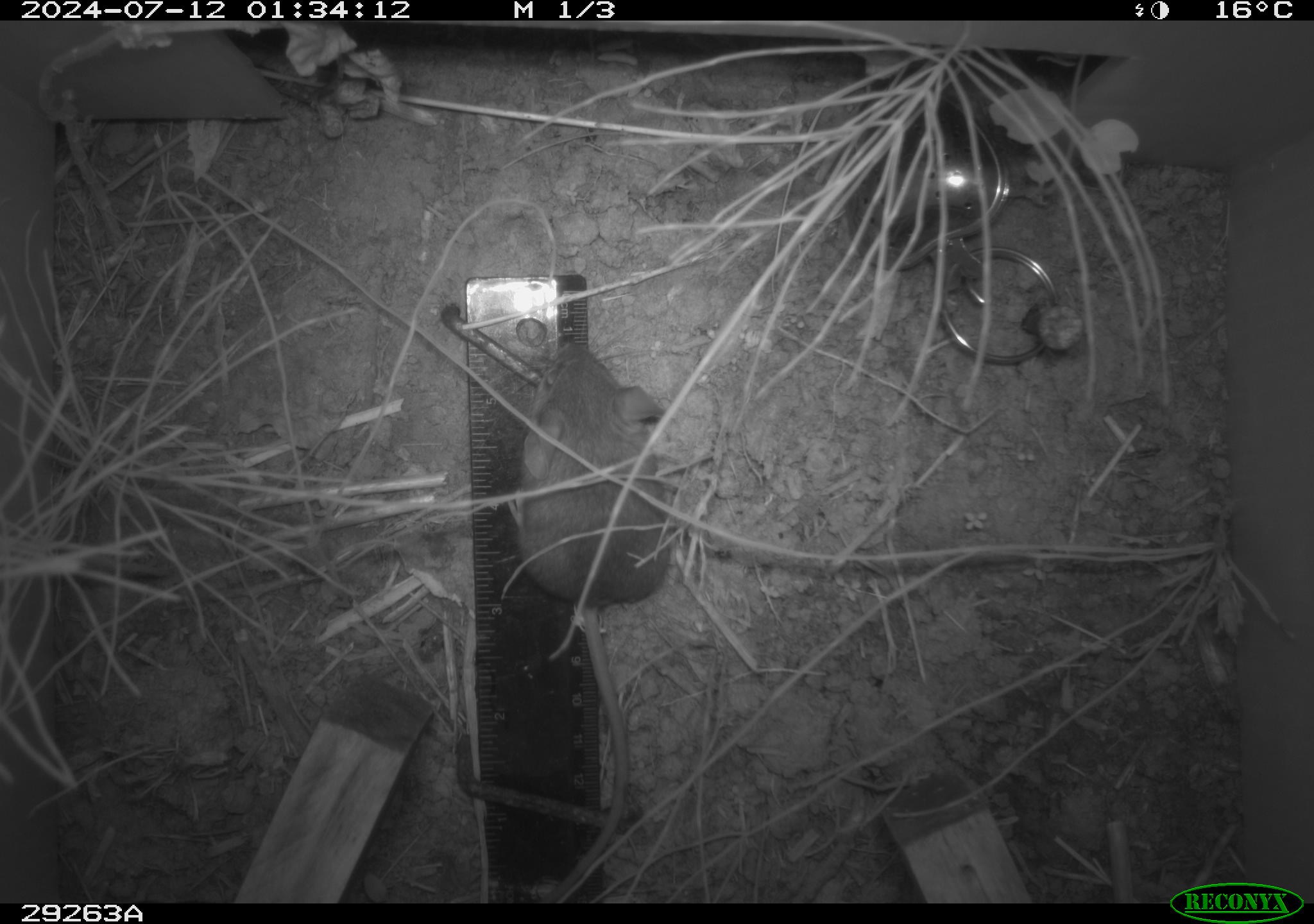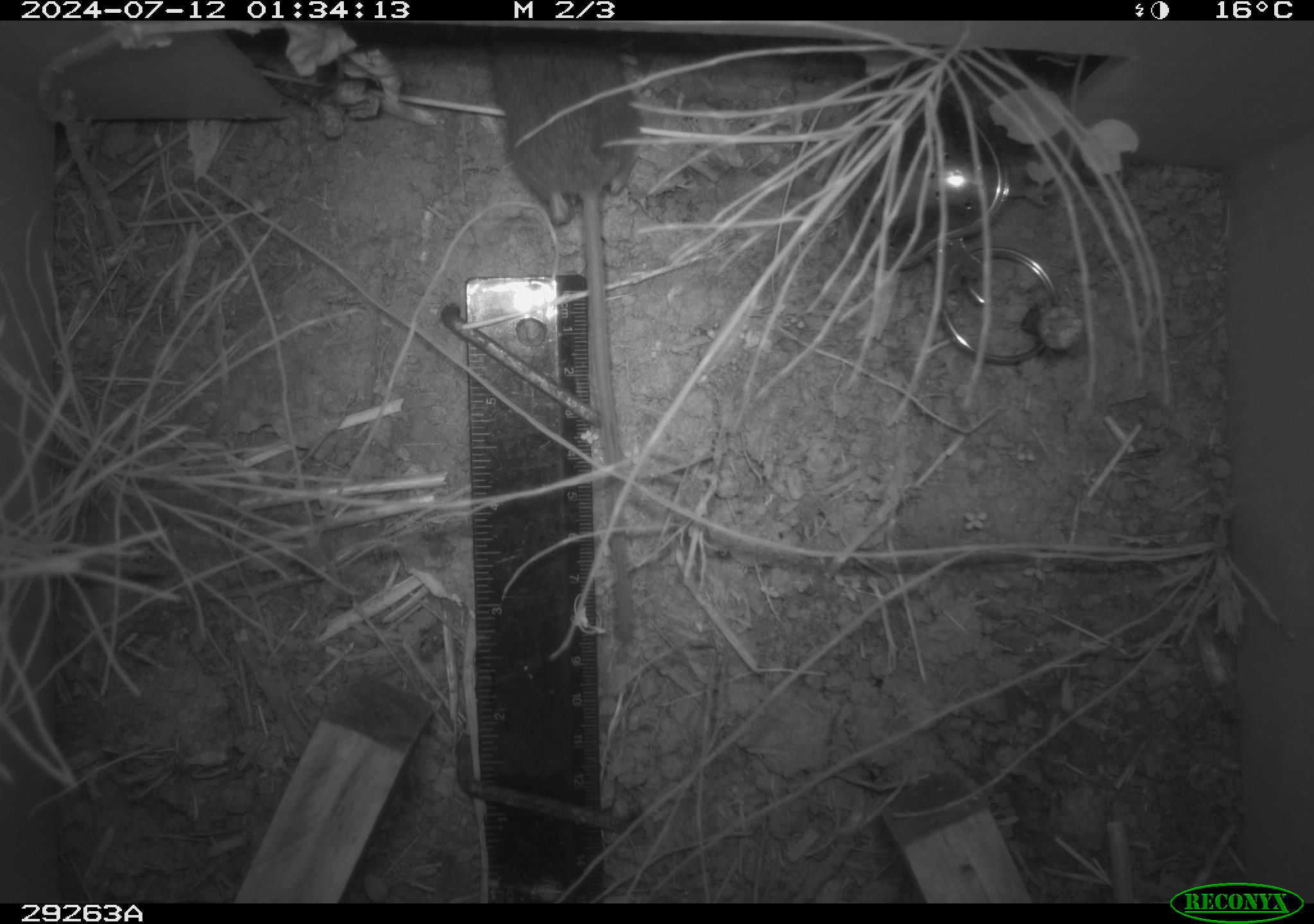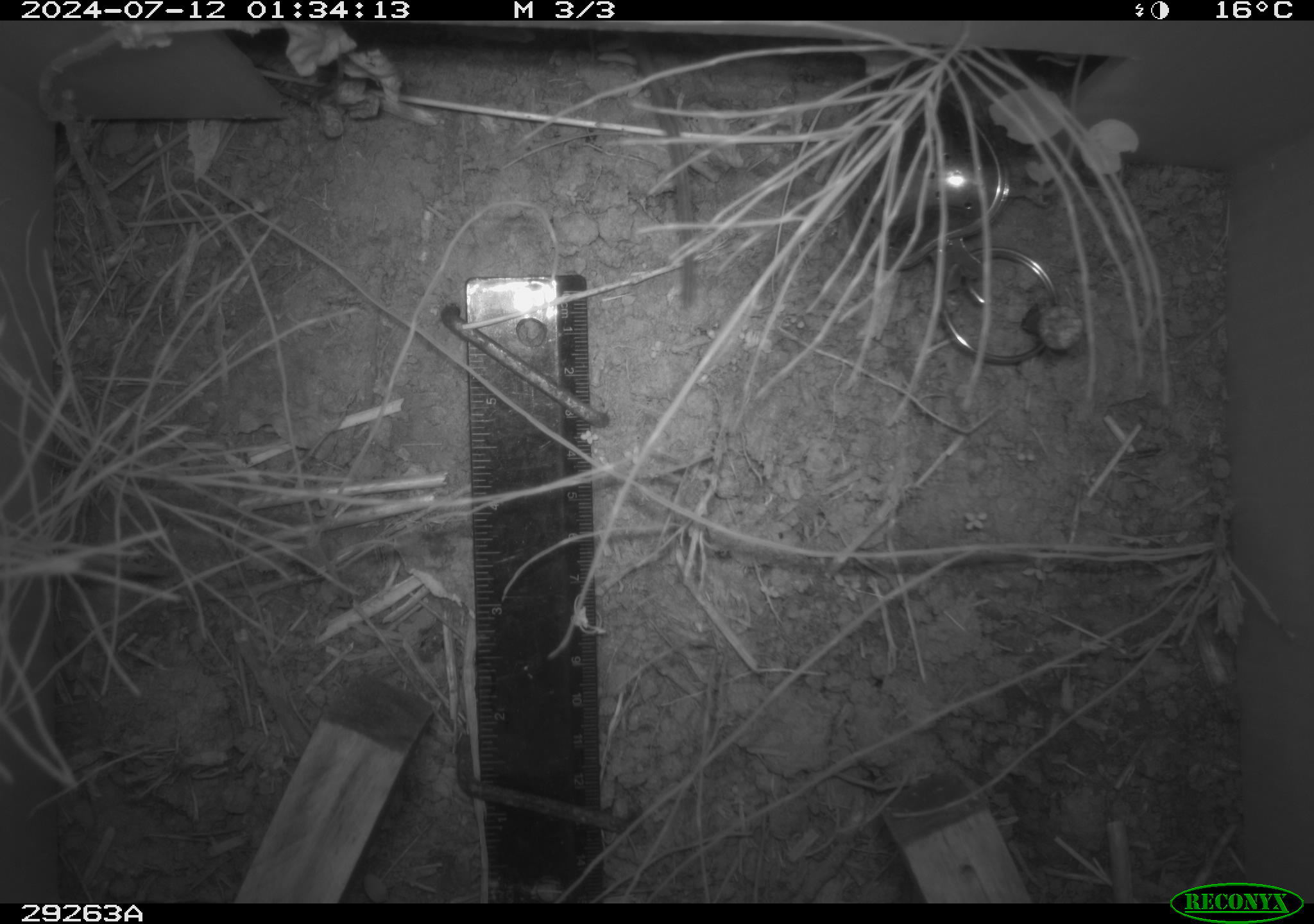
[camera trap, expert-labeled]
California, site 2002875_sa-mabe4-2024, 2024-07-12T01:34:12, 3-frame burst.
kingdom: Animalia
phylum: Chordata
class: Mammalia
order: Rodentia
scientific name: Rodentia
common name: rodent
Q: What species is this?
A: Rodent (Rodentia).